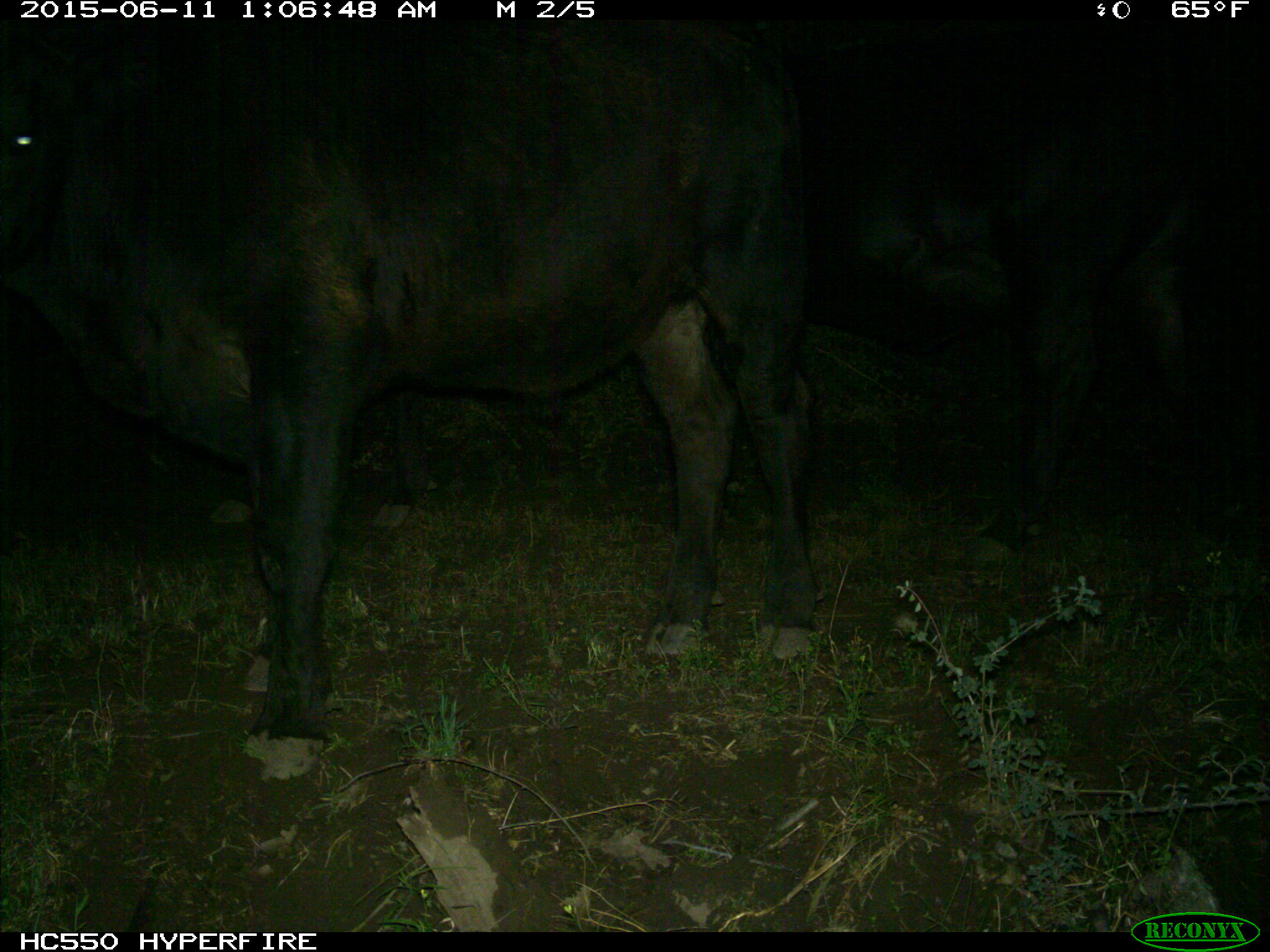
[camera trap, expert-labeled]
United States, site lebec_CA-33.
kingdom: Animalia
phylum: Chordata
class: Mammalia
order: Artiodactyla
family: Bovidae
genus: Bos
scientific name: Bos taurus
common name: domestic cow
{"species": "Bos taurus (domestic cow)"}